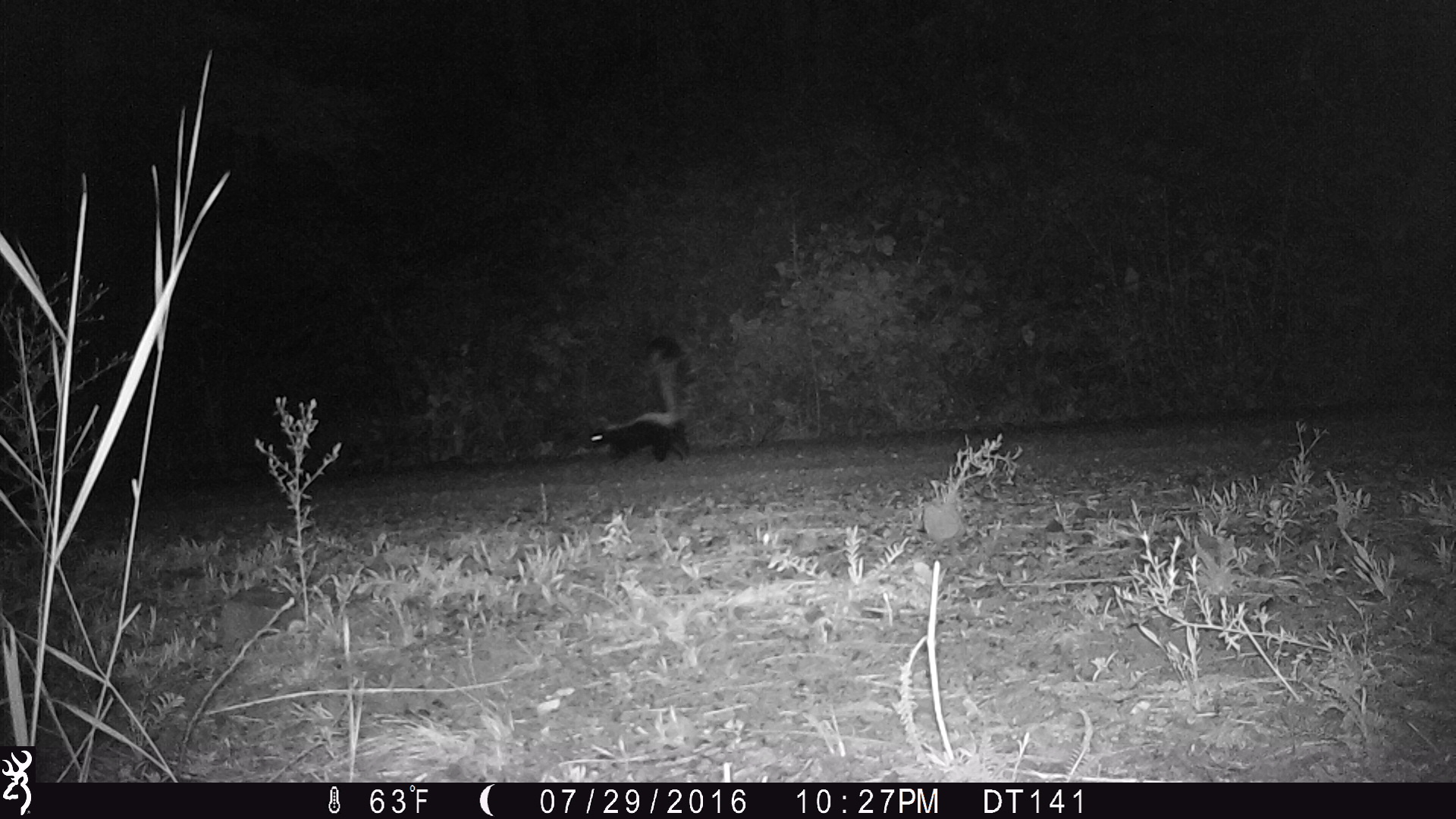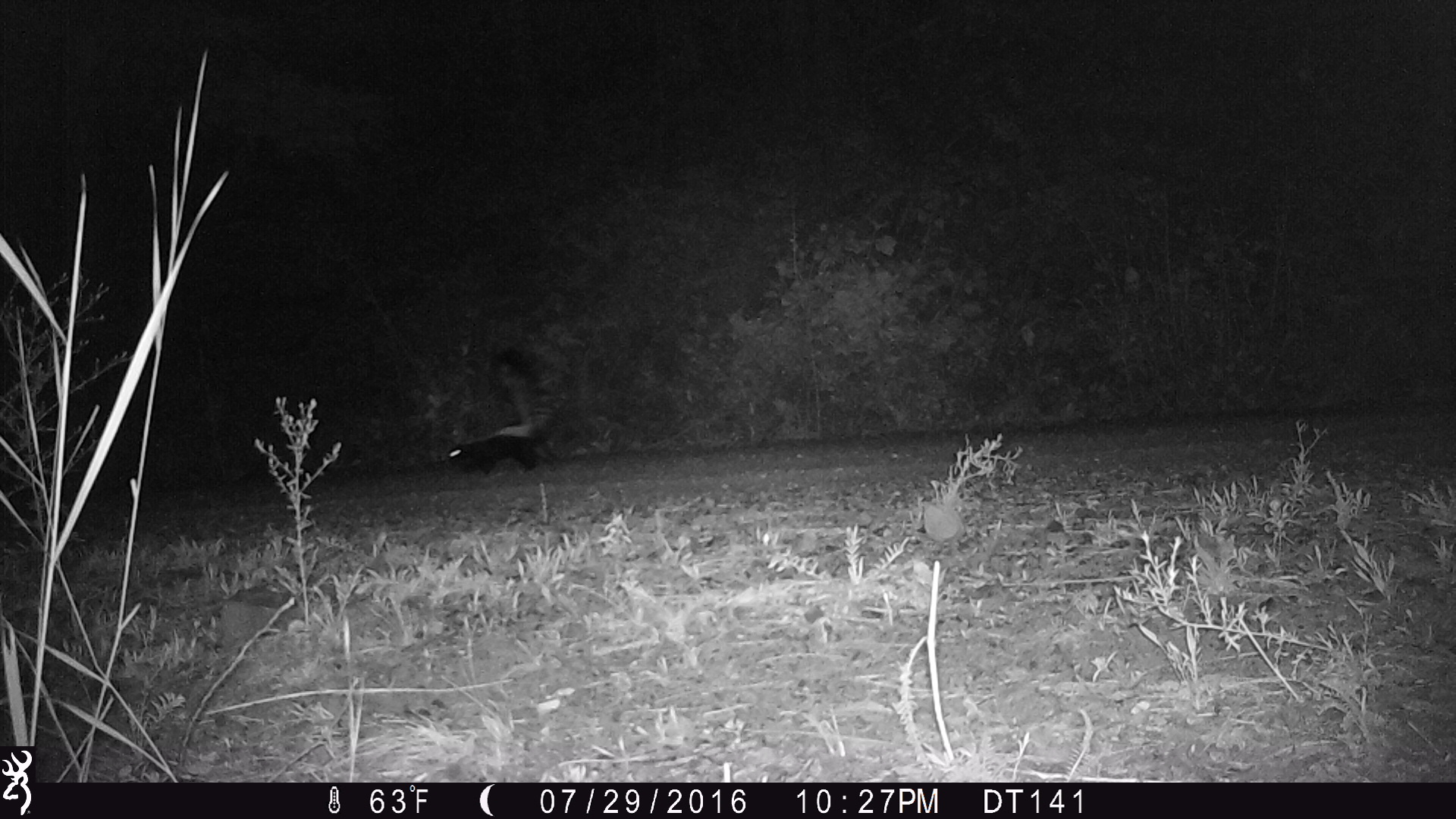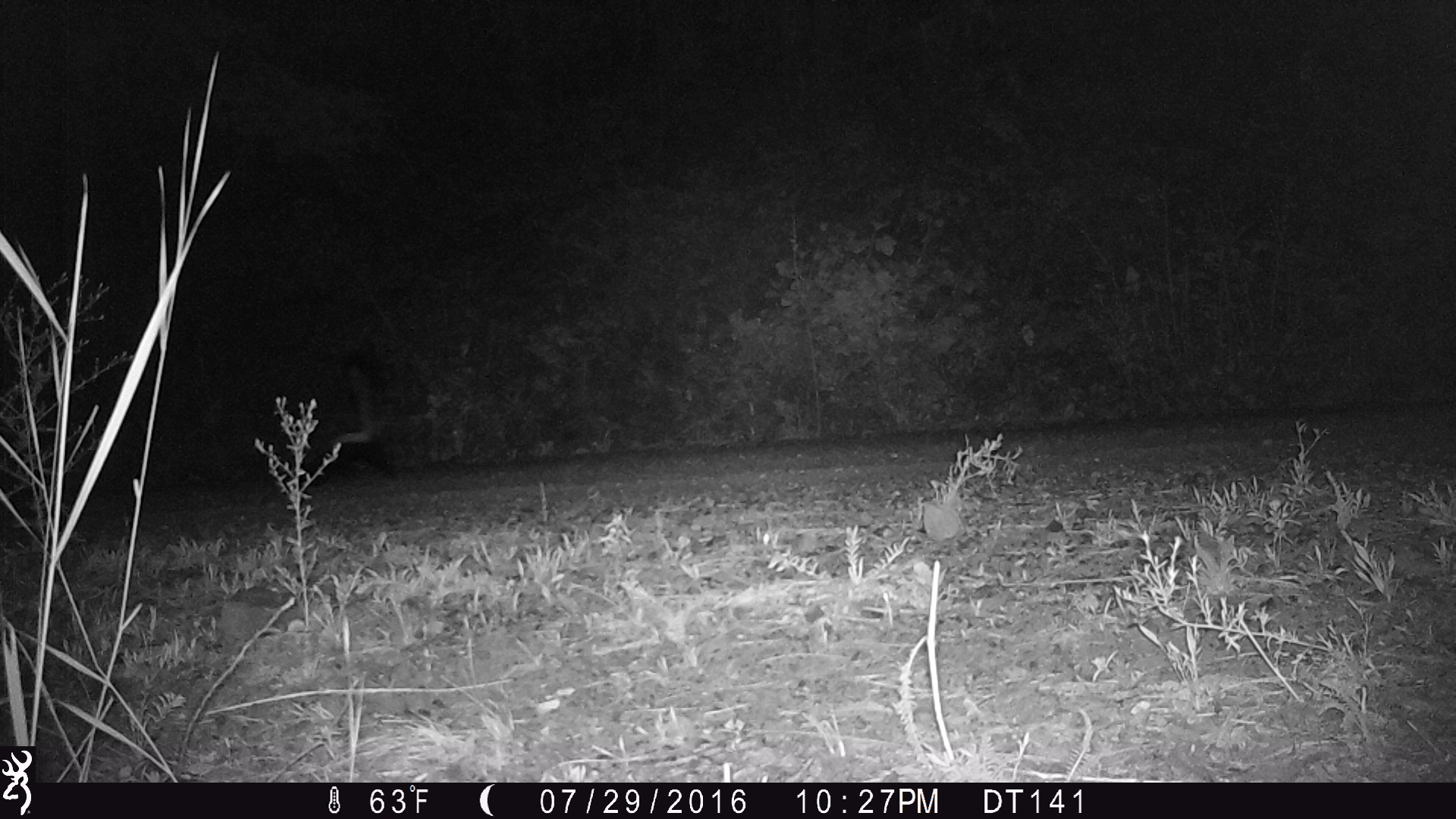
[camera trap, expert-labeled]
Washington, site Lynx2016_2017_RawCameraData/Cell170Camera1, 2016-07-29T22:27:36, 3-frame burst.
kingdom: Animalia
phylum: Chordata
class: Mammalia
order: Carnivora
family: Mephitidae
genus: Mephitis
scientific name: Mephitis mephitis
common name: striped skunk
Mephitis mephitis (striped skunk). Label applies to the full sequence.